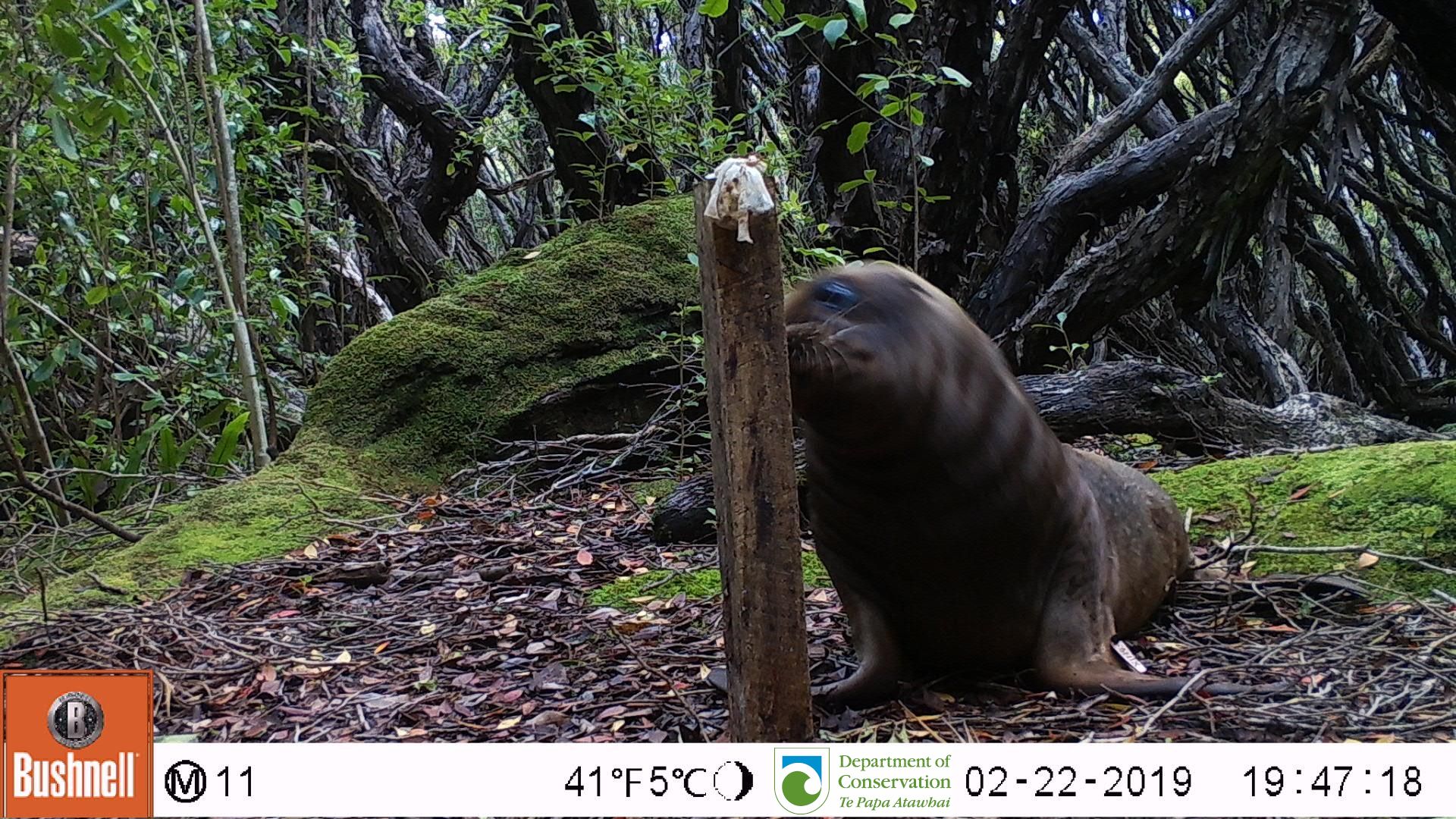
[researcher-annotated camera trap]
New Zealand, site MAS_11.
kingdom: Animalia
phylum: Chordata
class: Mammalia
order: Carnivora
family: Otariidae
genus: Phocarctos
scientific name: Phocarctos hookeri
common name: new zealand sea lion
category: sealion